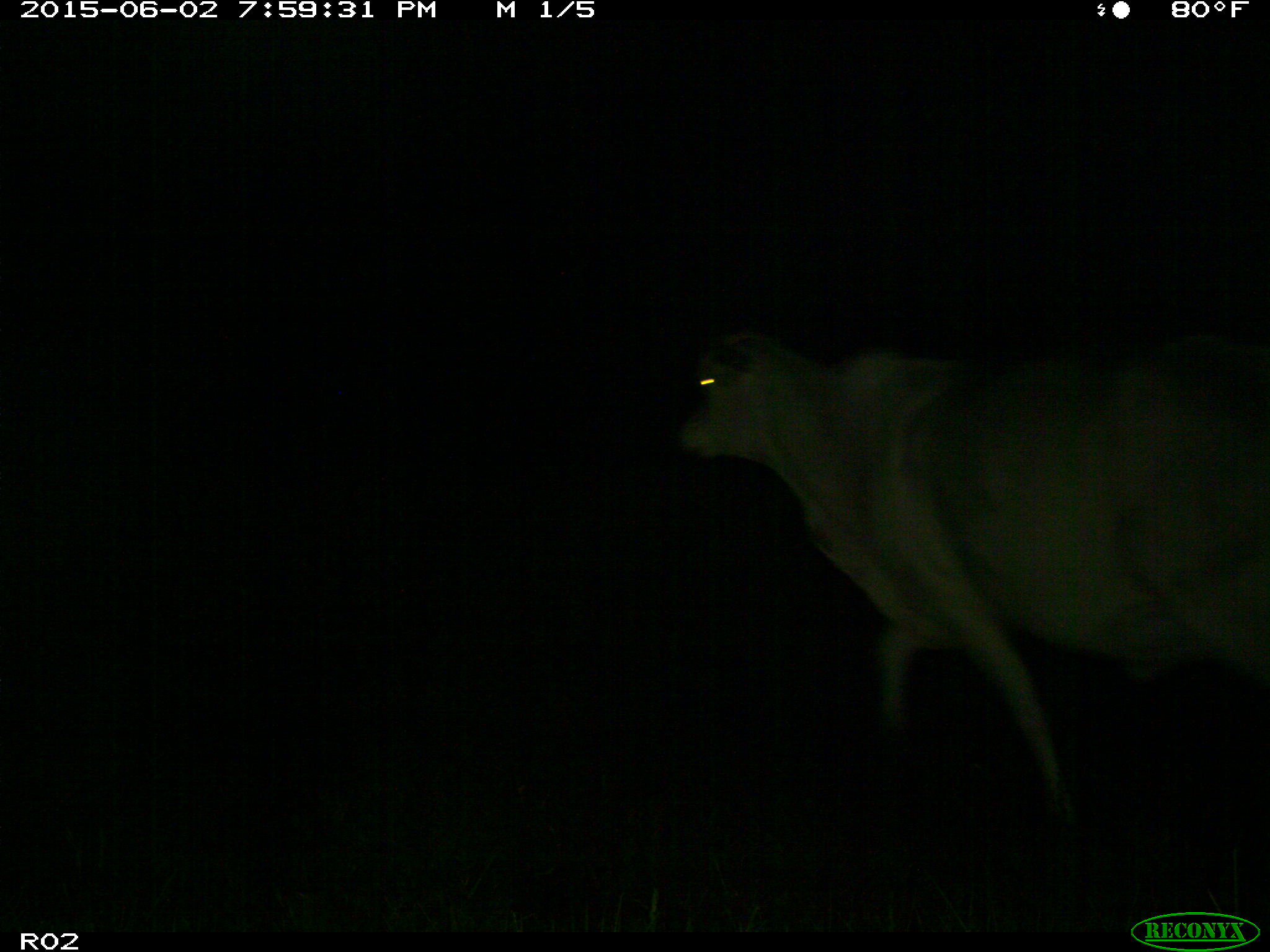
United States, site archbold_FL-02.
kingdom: Animalia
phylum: Chordata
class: Mammalia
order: Artiodactyla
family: Bovidae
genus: Bos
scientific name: Bos taurus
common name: domestic cow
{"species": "Bos taurus (domestic cow)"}